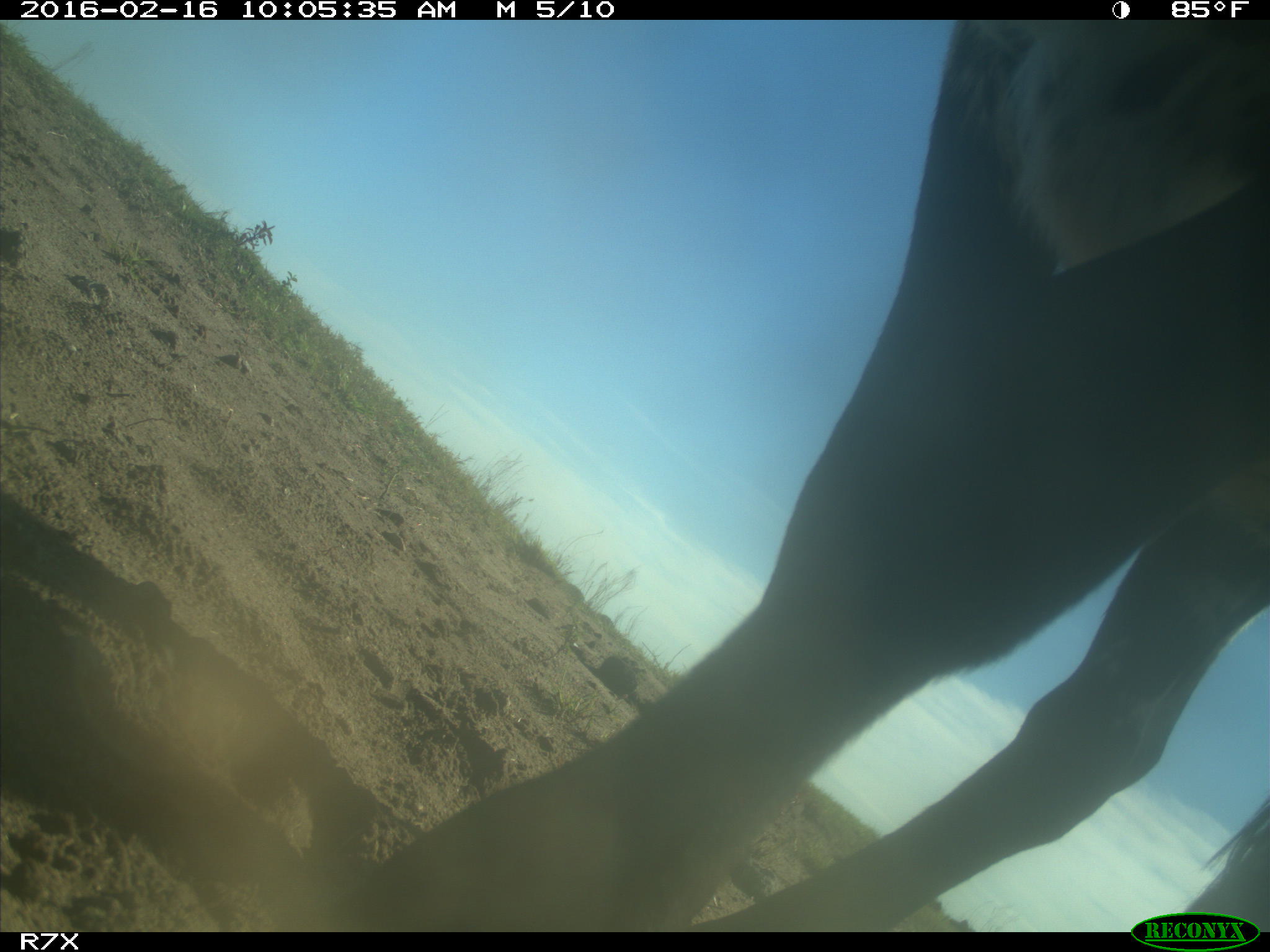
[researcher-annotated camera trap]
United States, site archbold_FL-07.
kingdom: Animalia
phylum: Chordata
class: Mammalia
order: Artiodactyla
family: Bovidae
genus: Bos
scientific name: Bos taurus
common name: domestic cow